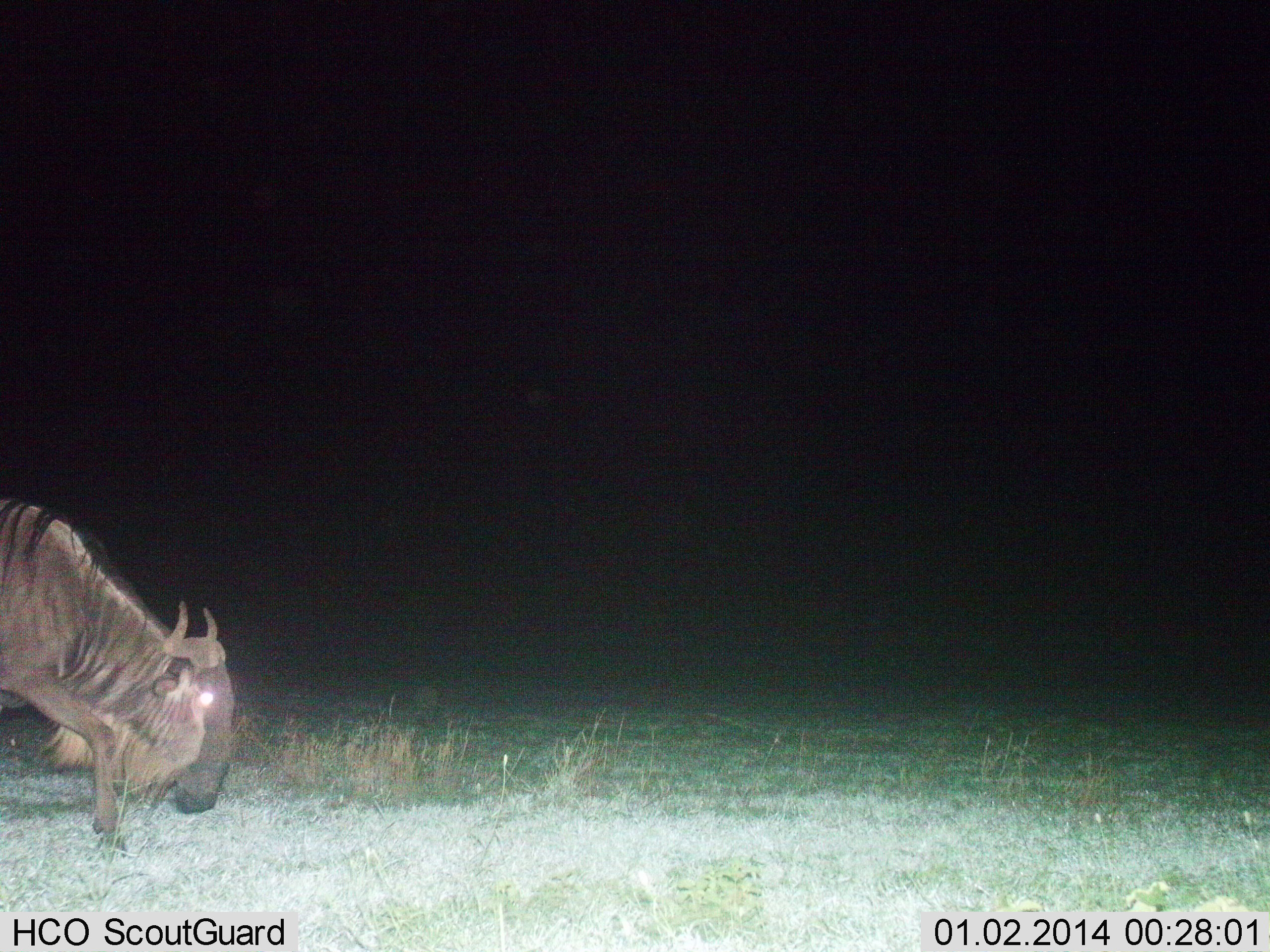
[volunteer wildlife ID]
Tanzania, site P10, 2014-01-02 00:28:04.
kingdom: Animalia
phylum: Chordata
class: Mammalia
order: Artiodactyla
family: Bovidae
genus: Connochaetes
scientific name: Connochaetes taurinus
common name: blue wildebeest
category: wildebeest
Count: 1.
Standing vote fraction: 10%.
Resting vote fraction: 0%.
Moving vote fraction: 60%.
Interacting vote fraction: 0%.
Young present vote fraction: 0%.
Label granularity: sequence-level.